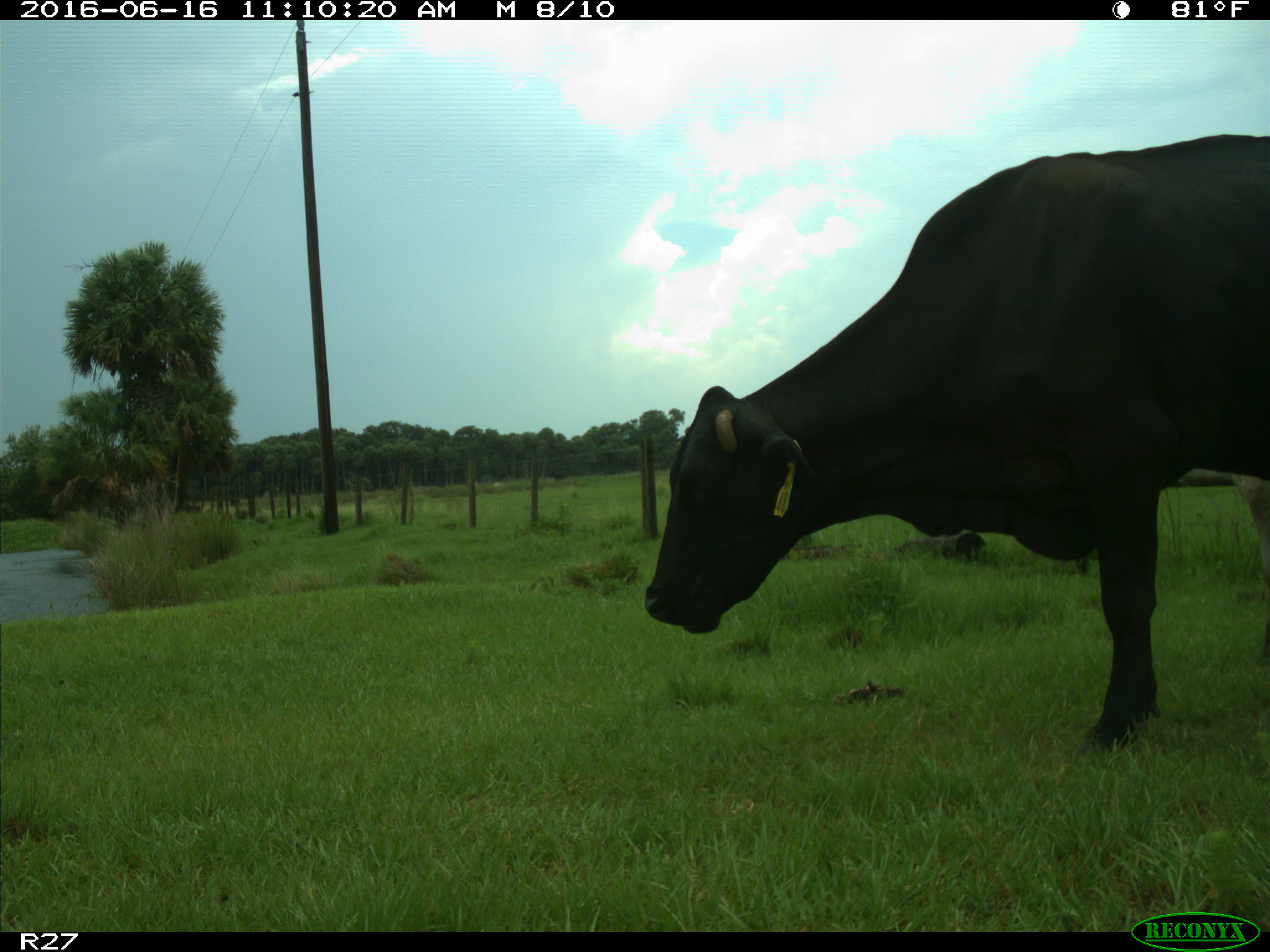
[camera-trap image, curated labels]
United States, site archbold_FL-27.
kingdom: Animalia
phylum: Chordata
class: Mammalia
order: Artiodactyla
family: Bovidae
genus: Bos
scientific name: Bos taurus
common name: domestic cow